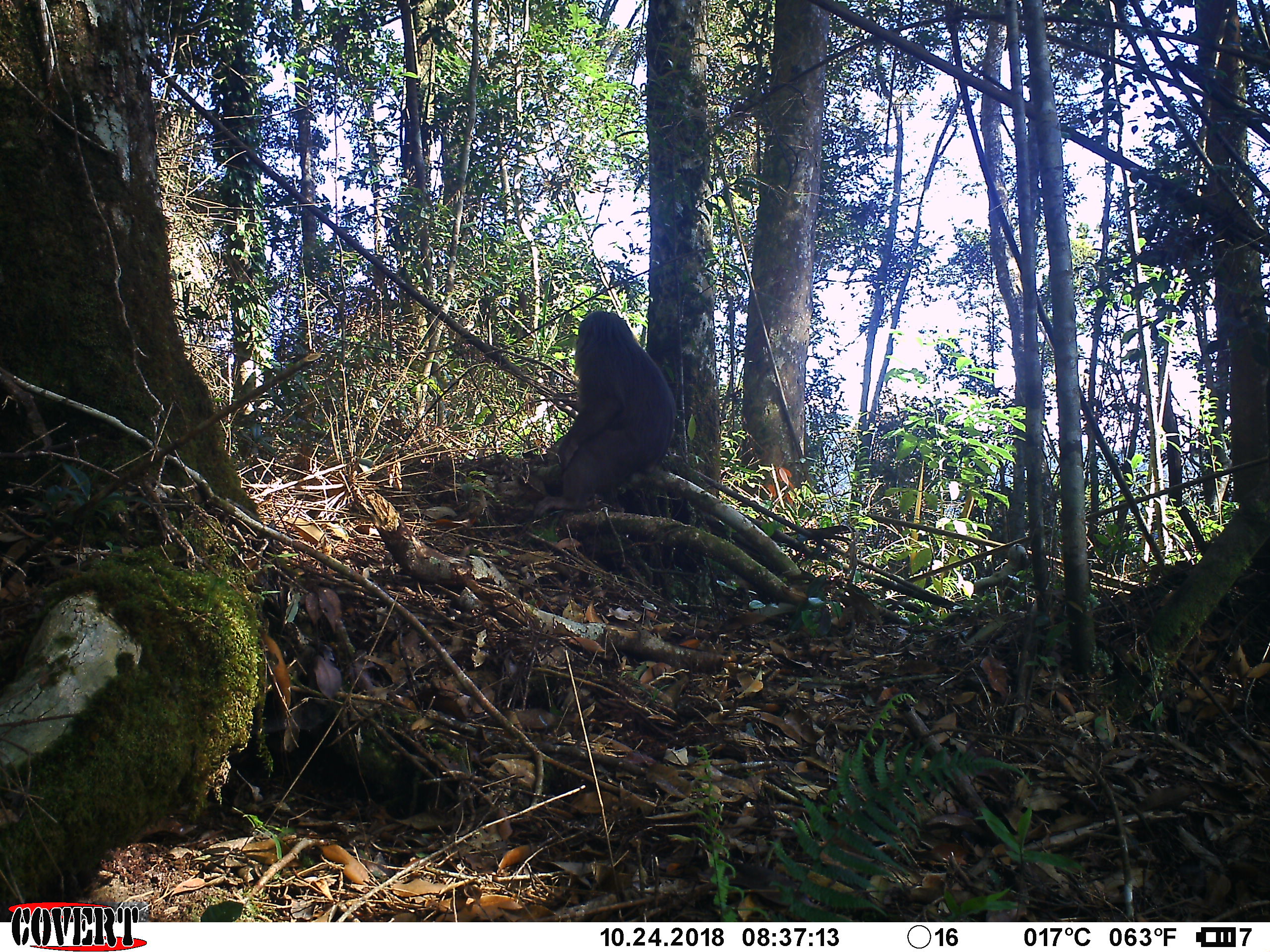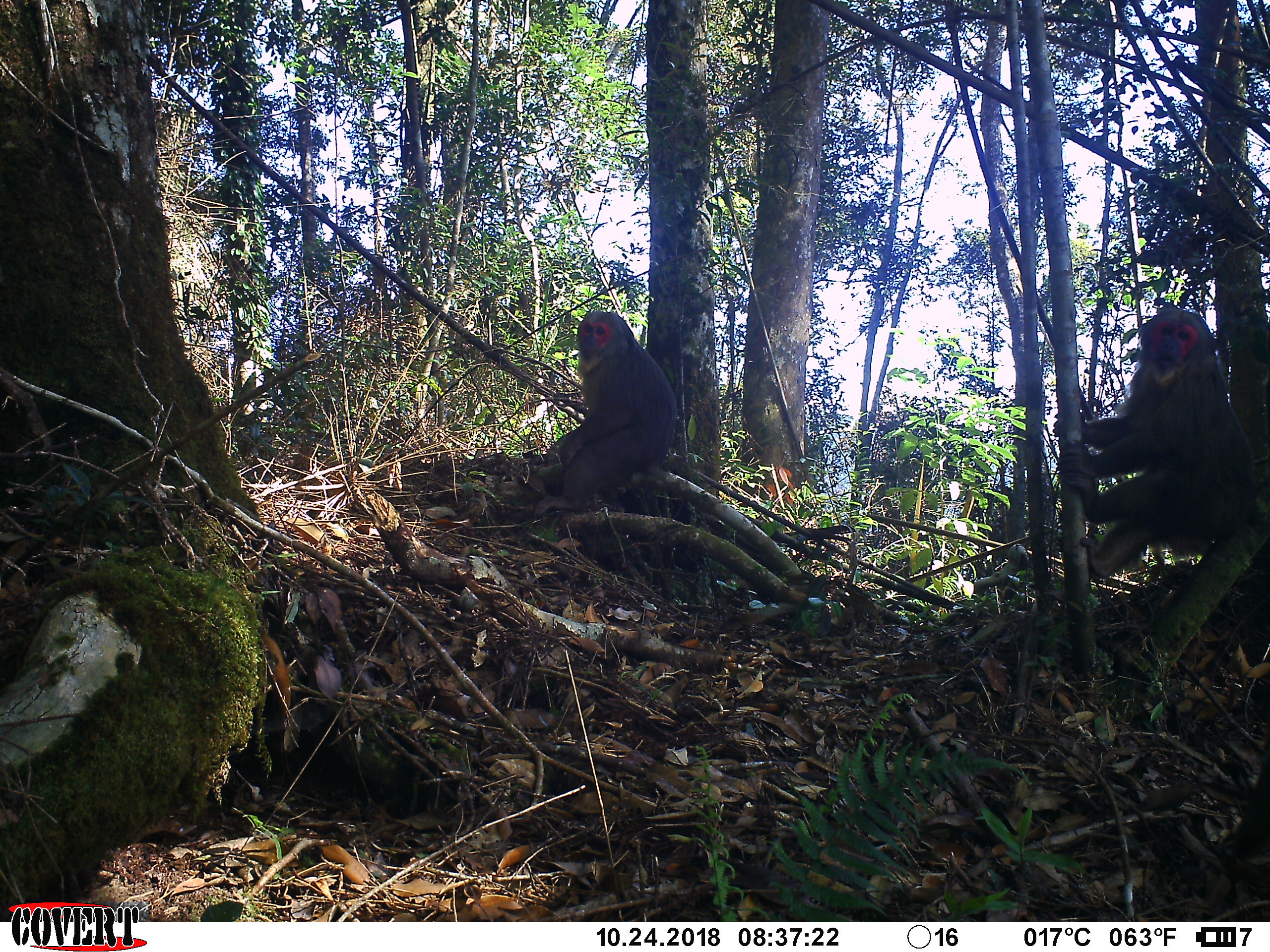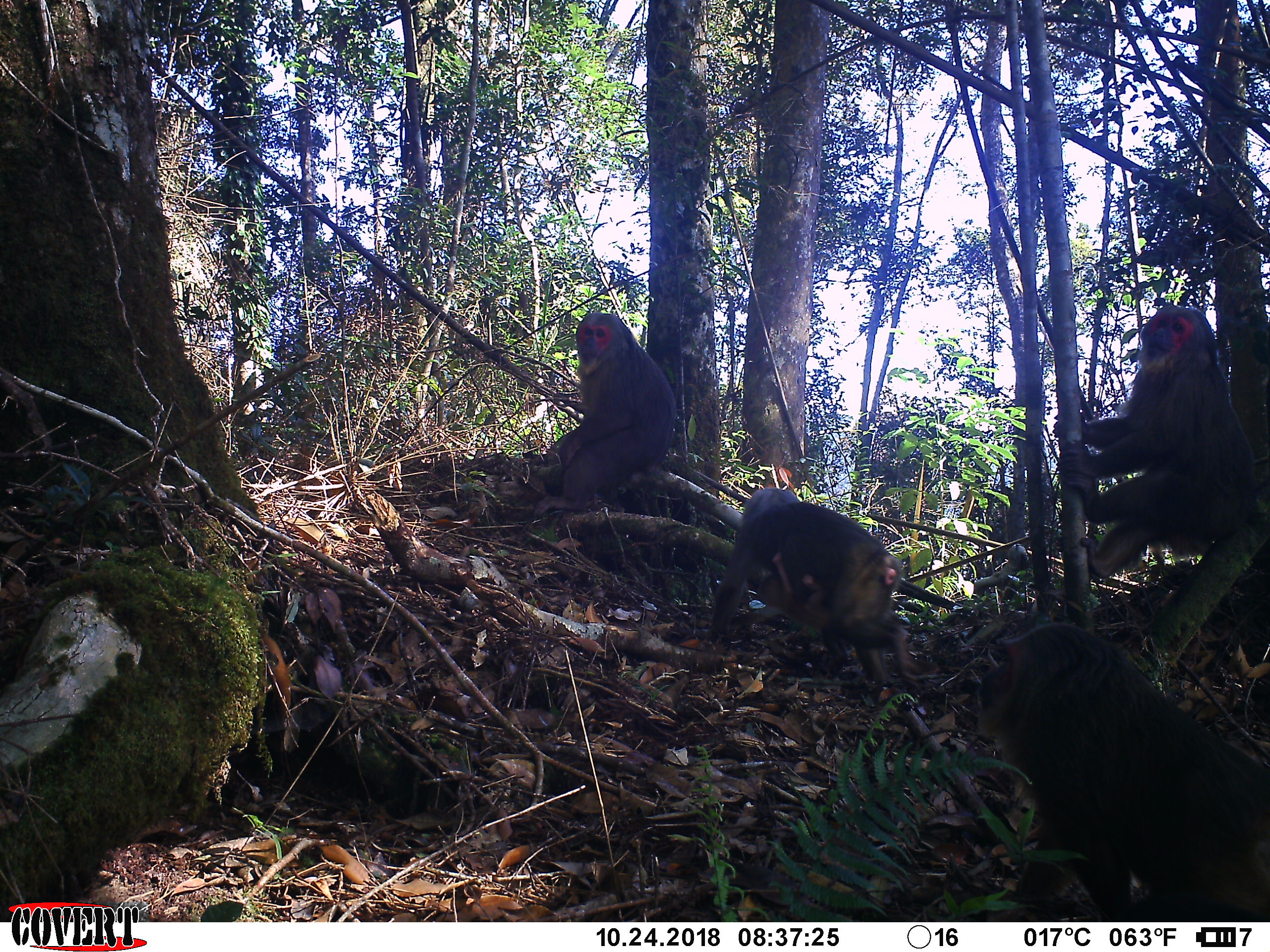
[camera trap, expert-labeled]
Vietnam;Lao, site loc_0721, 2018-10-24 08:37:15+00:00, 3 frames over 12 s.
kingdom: Animalia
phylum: Chordata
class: Mammalia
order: Primates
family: Cercopithecidae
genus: Macaca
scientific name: Macaca arctoides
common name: stump-tailed macaque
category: stump tailed macaque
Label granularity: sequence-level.